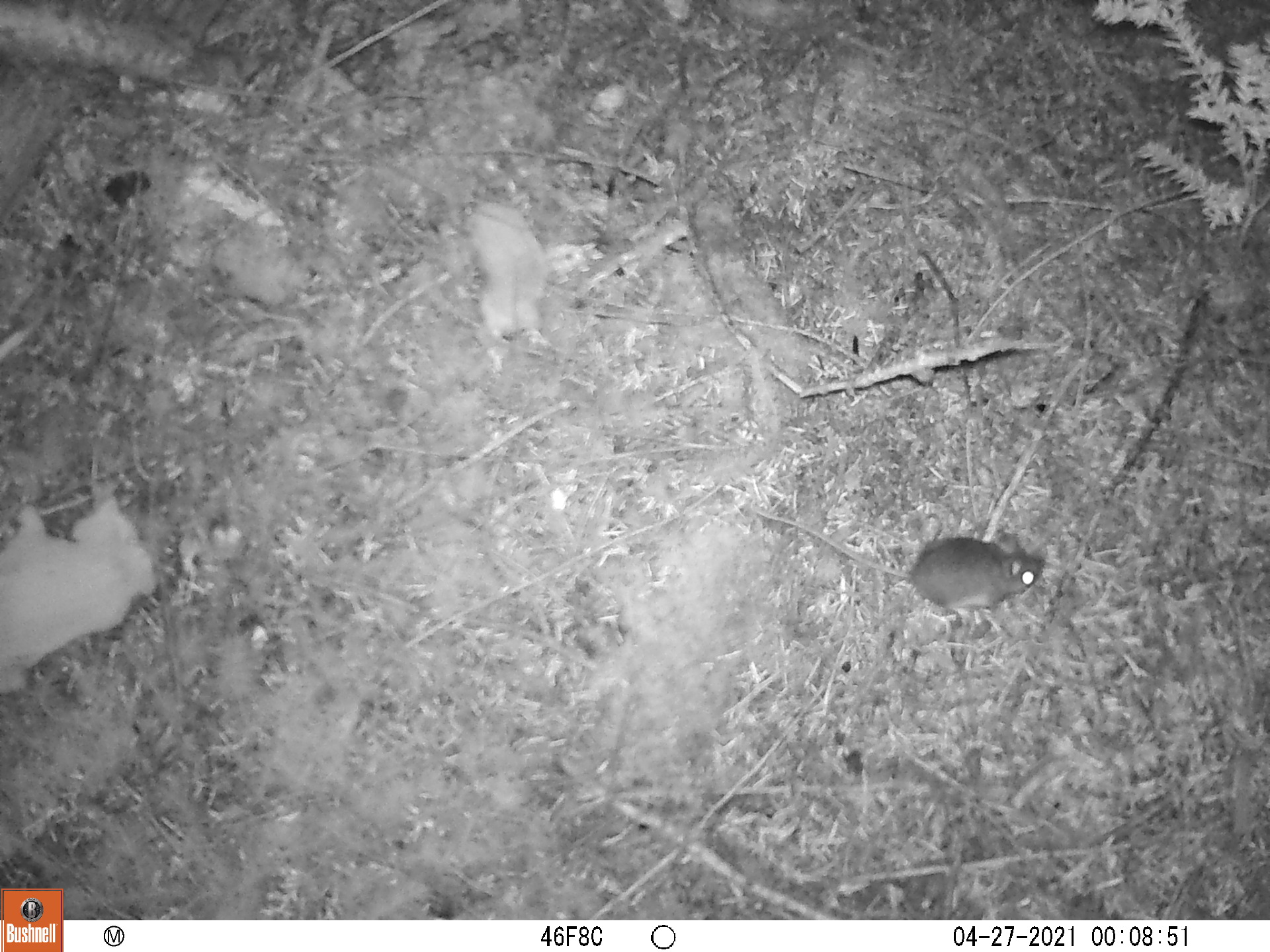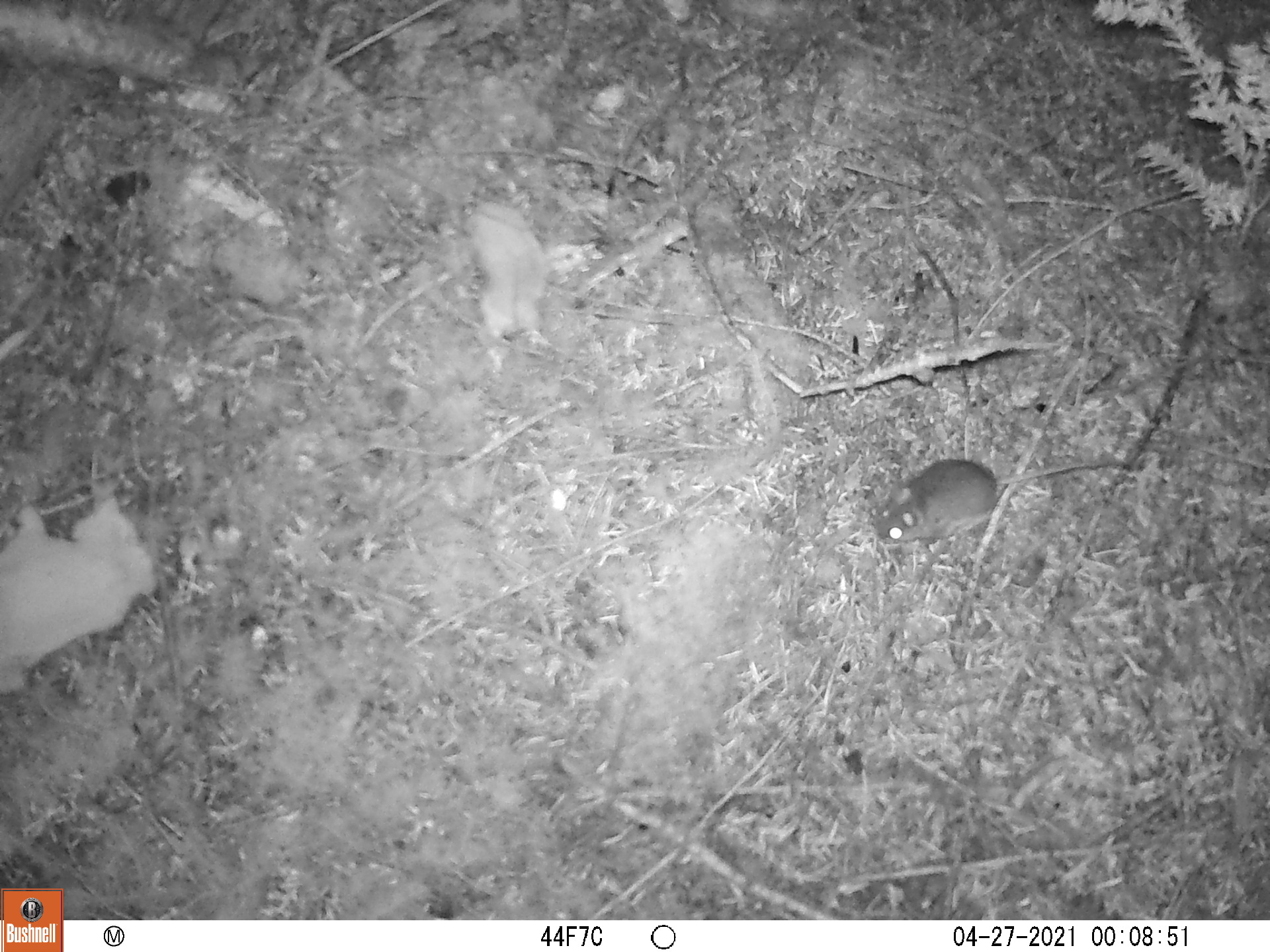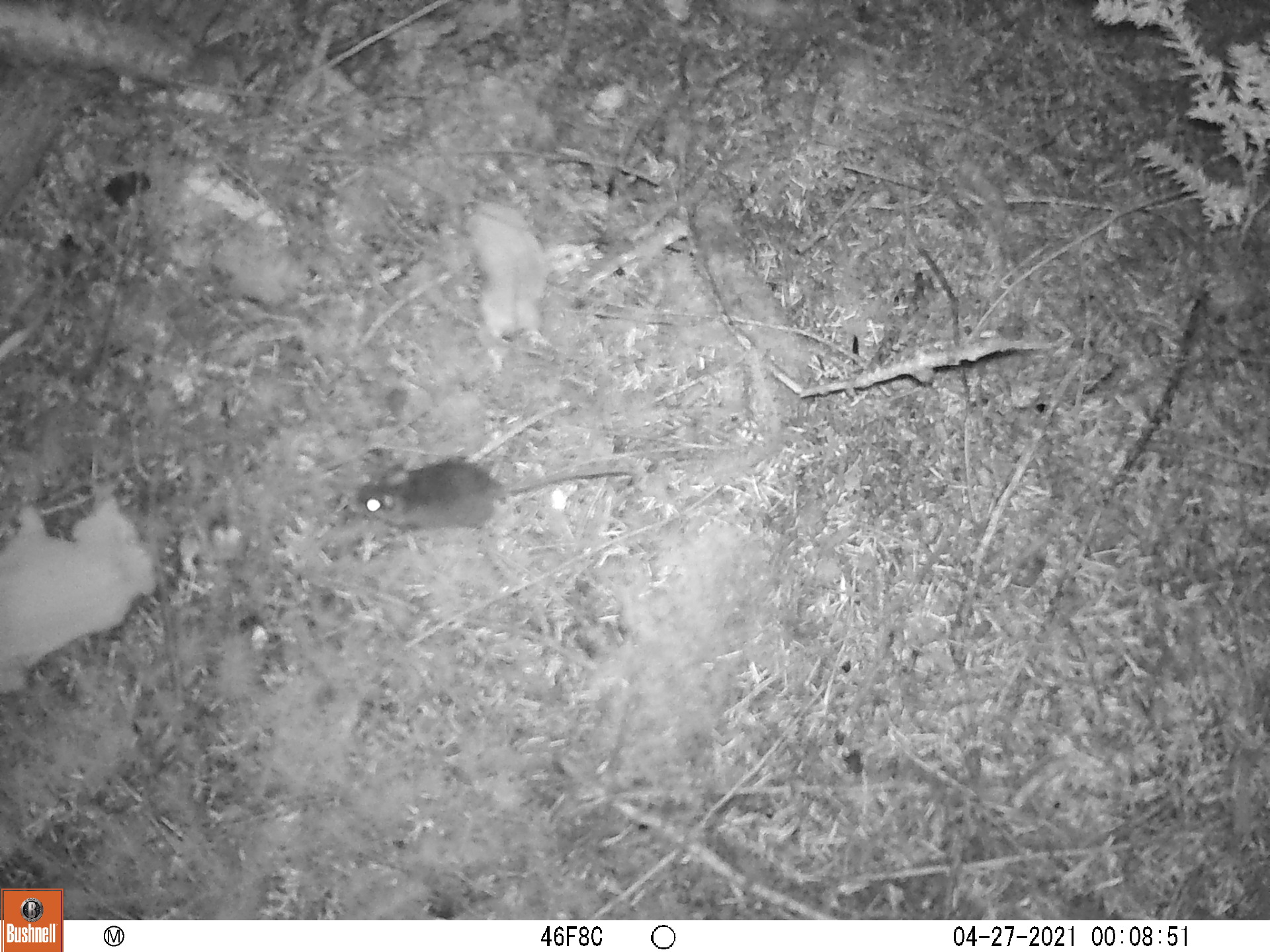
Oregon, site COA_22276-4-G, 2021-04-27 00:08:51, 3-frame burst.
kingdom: Animalia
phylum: Chordata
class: Mammalia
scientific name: Mammalia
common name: small mammal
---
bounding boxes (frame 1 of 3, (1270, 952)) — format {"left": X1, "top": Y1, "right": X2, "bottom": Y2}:
small mammal: {"left": 702, "top": 479, "right": 1099, "bottom": 652}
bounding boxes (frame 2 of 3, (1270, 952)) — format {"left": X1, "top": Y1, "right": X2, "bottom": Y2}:
small mammal: {"left": 854, "top": 396, "right": 1168, "bottom": 572}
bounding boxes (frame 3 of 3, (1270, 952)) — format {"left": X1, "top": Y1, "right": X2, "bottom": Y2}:
small mammal: {"left": 327, "top": 391, "right": 667, "bottom": 578}